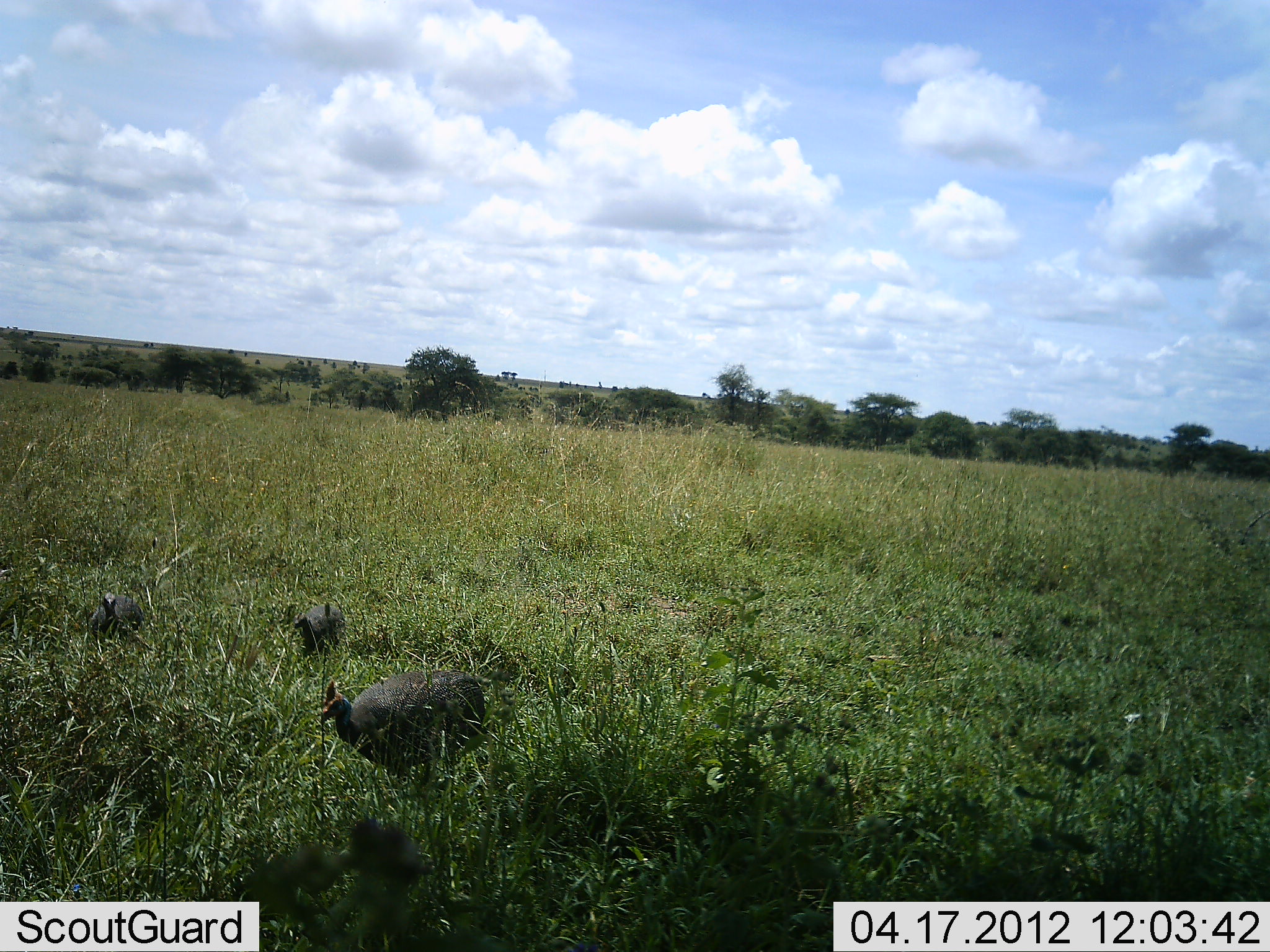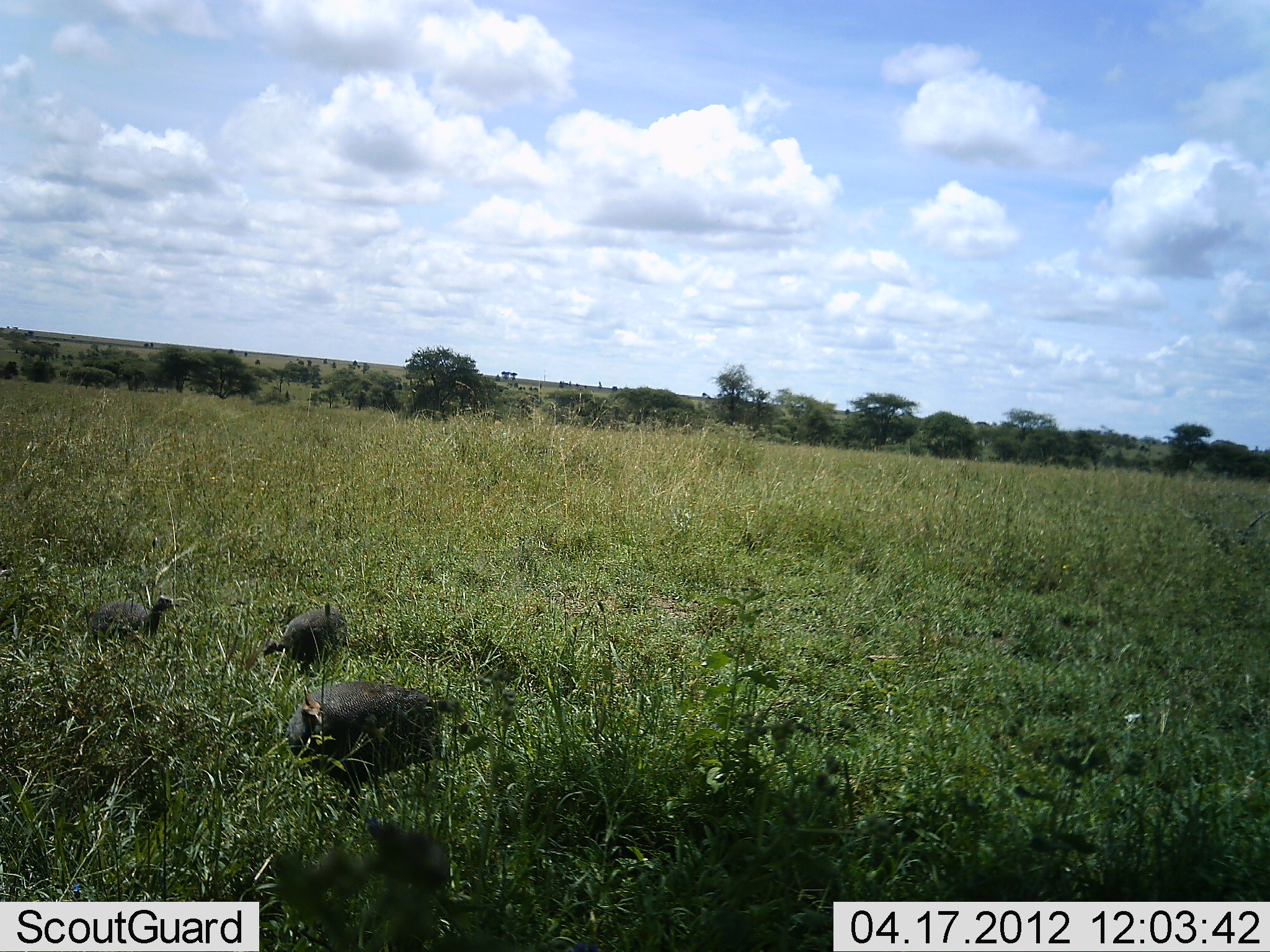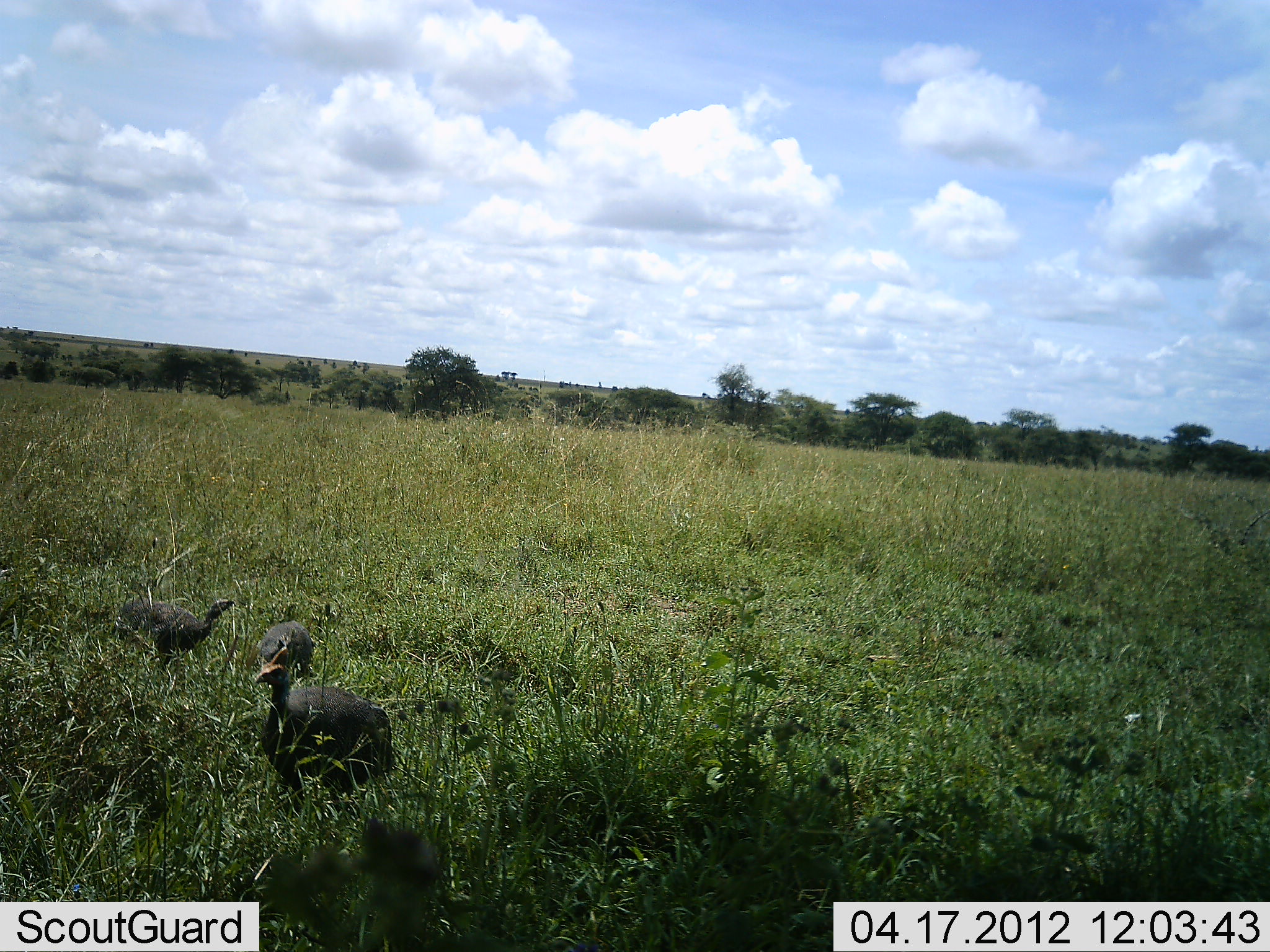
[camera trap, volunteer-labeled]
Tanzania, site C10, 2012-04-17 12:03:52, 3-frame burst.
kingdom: Animalia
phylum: Chordata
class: Aves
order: Galliformes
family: Numididae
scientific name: Numididae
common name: guinea fowl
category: guineafowl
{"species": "guineafowl (guinea fowl) (Numididae)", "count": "3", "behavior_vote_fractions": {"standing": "20%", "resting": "0%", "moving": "80%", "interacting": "0%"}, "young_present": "7%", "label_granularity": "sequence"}